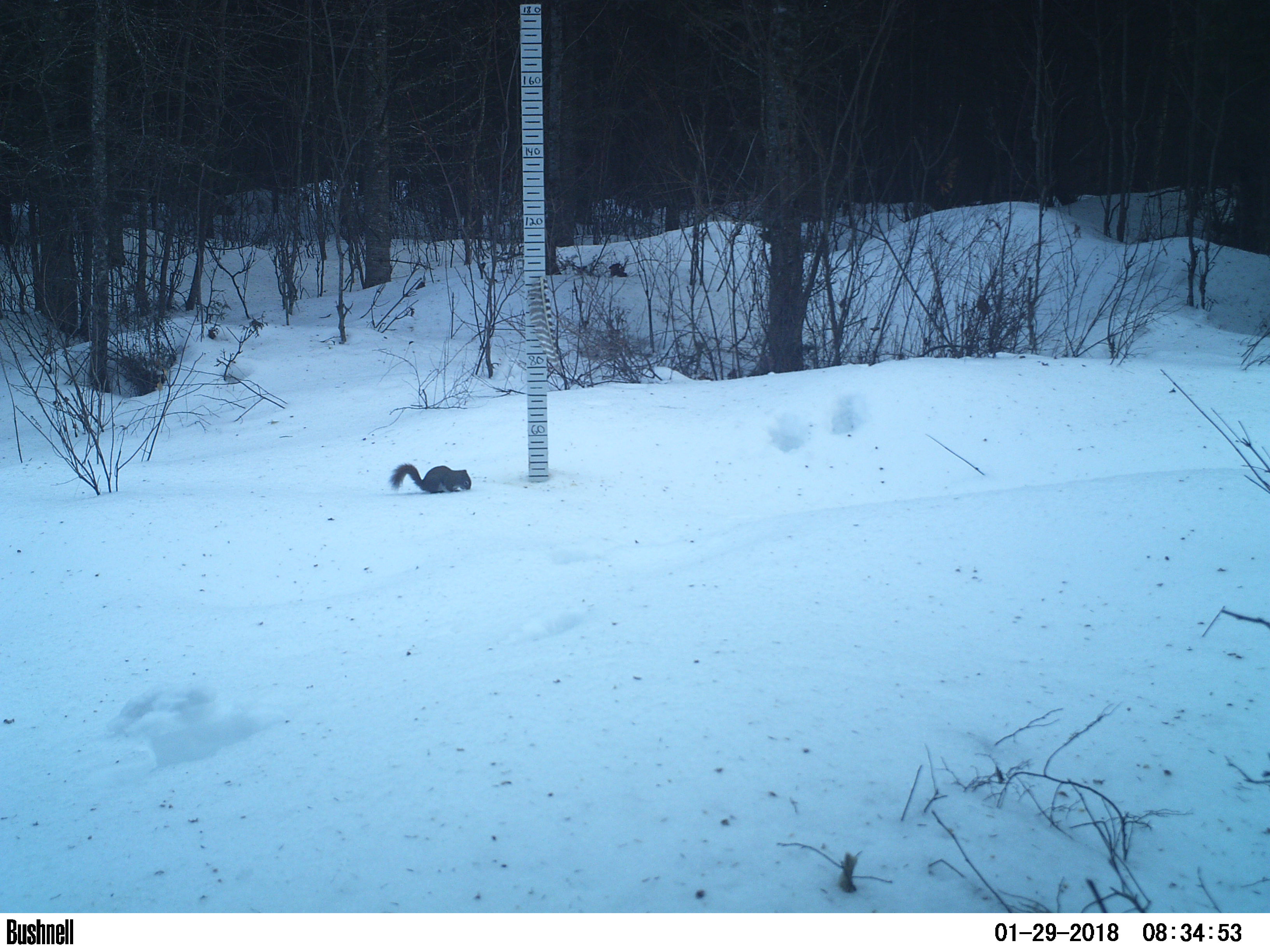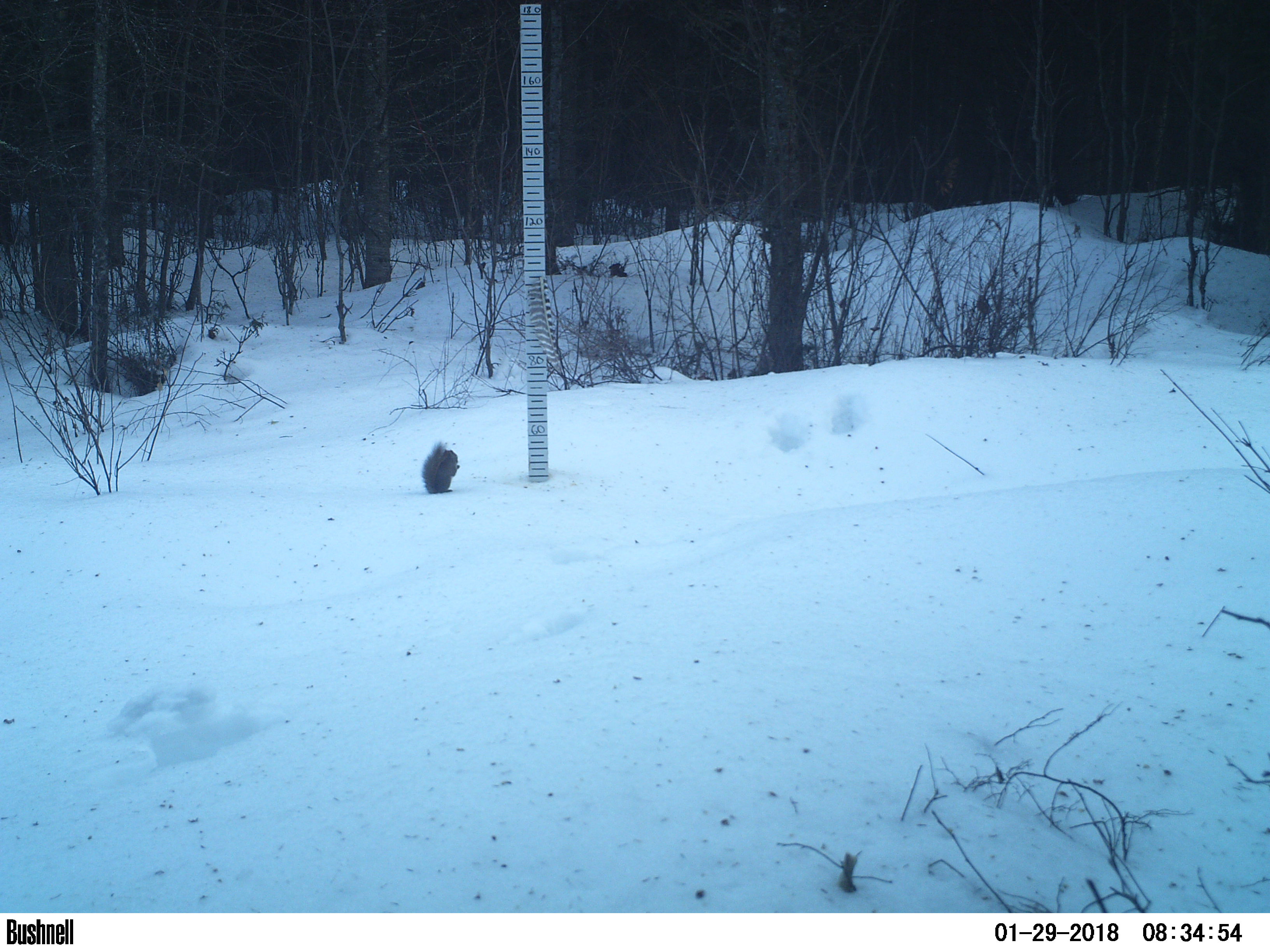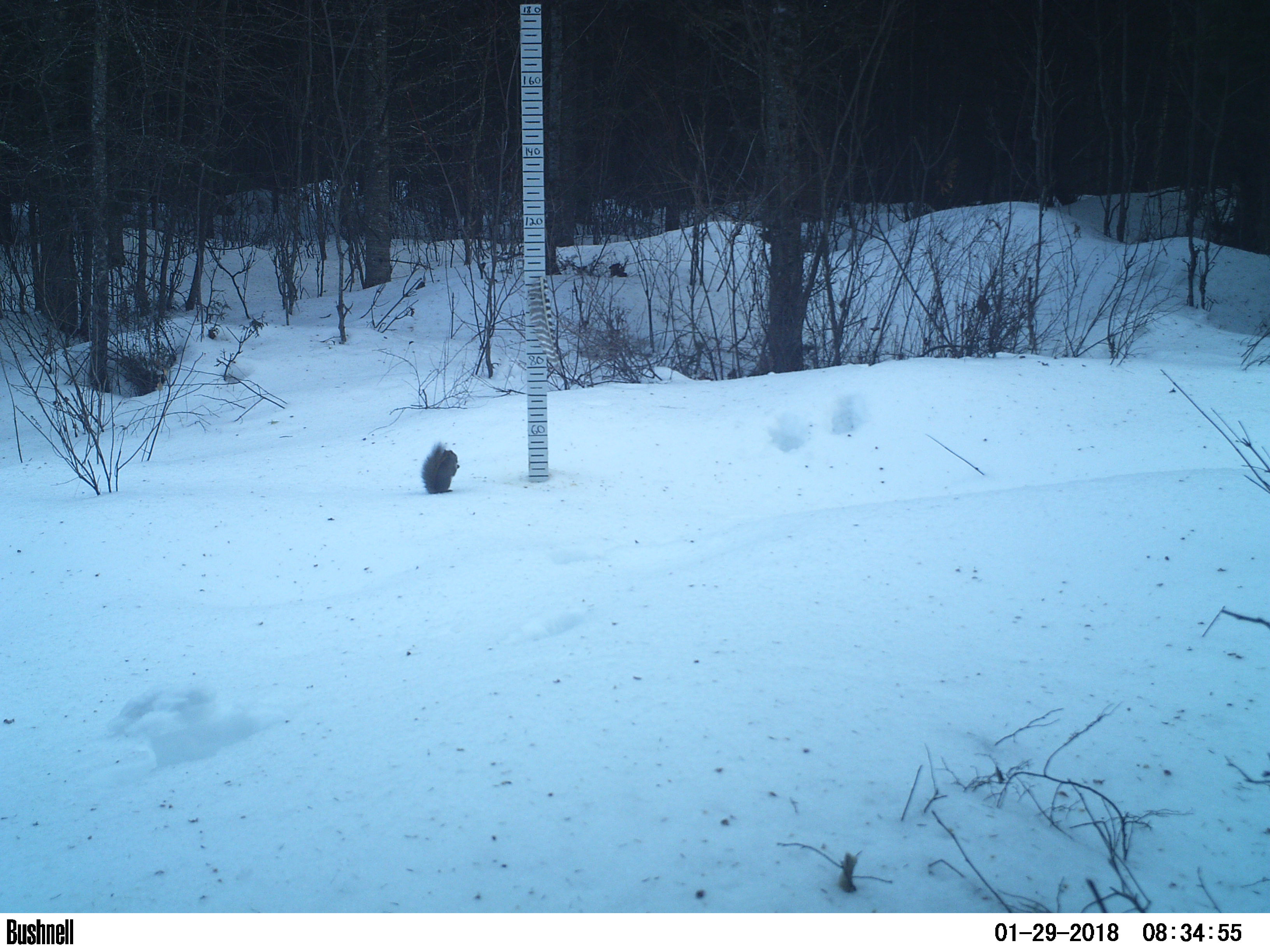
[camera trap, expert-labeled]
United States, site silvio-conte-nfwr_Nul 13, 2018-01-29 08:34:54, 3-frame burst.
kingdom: Animalia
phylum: Chordata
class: Mammalia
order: Rodentia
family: Sciuridae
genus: Tamiasciurus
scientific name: Tamiasciurus hudsonicus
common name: red squirrel